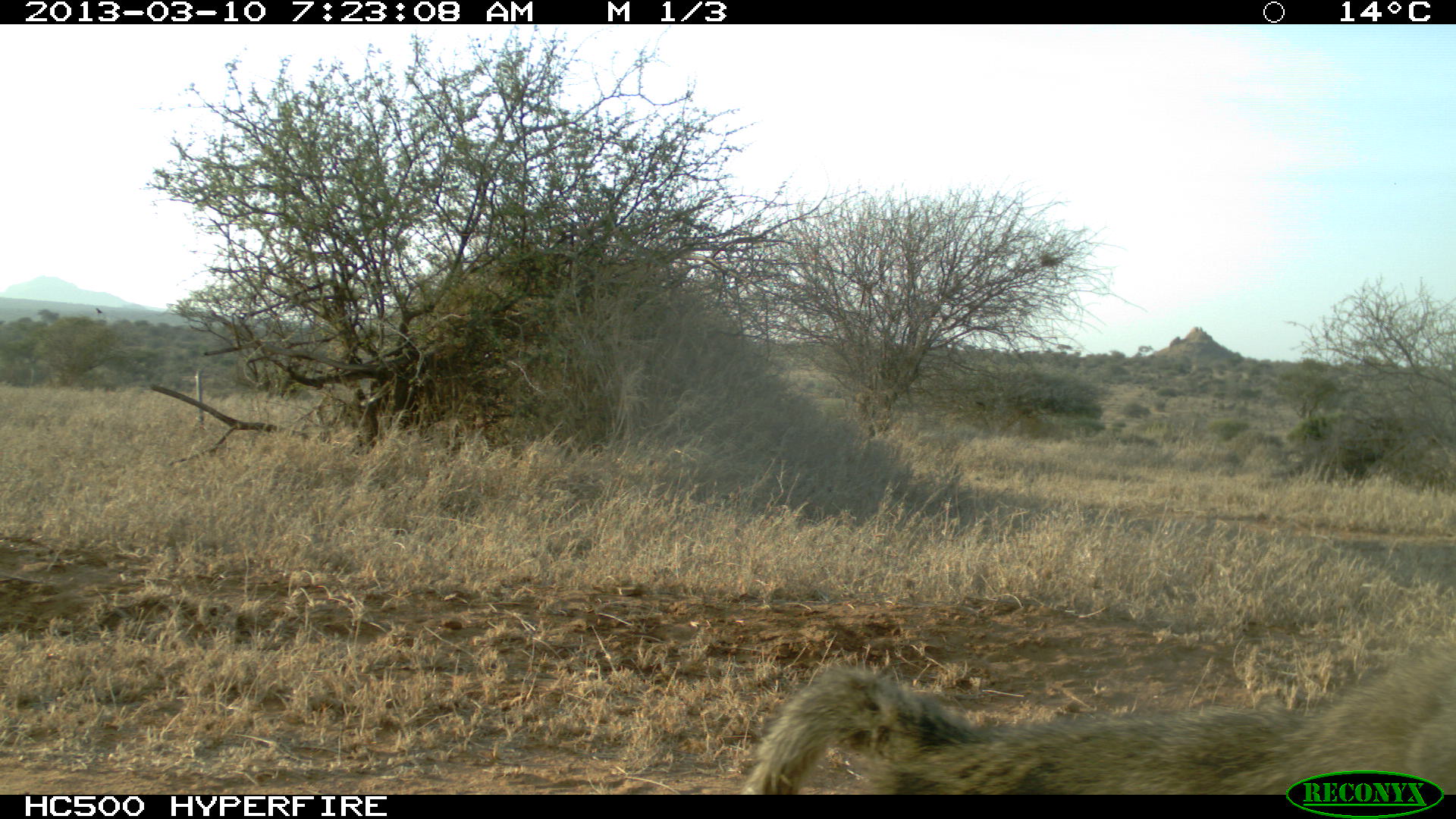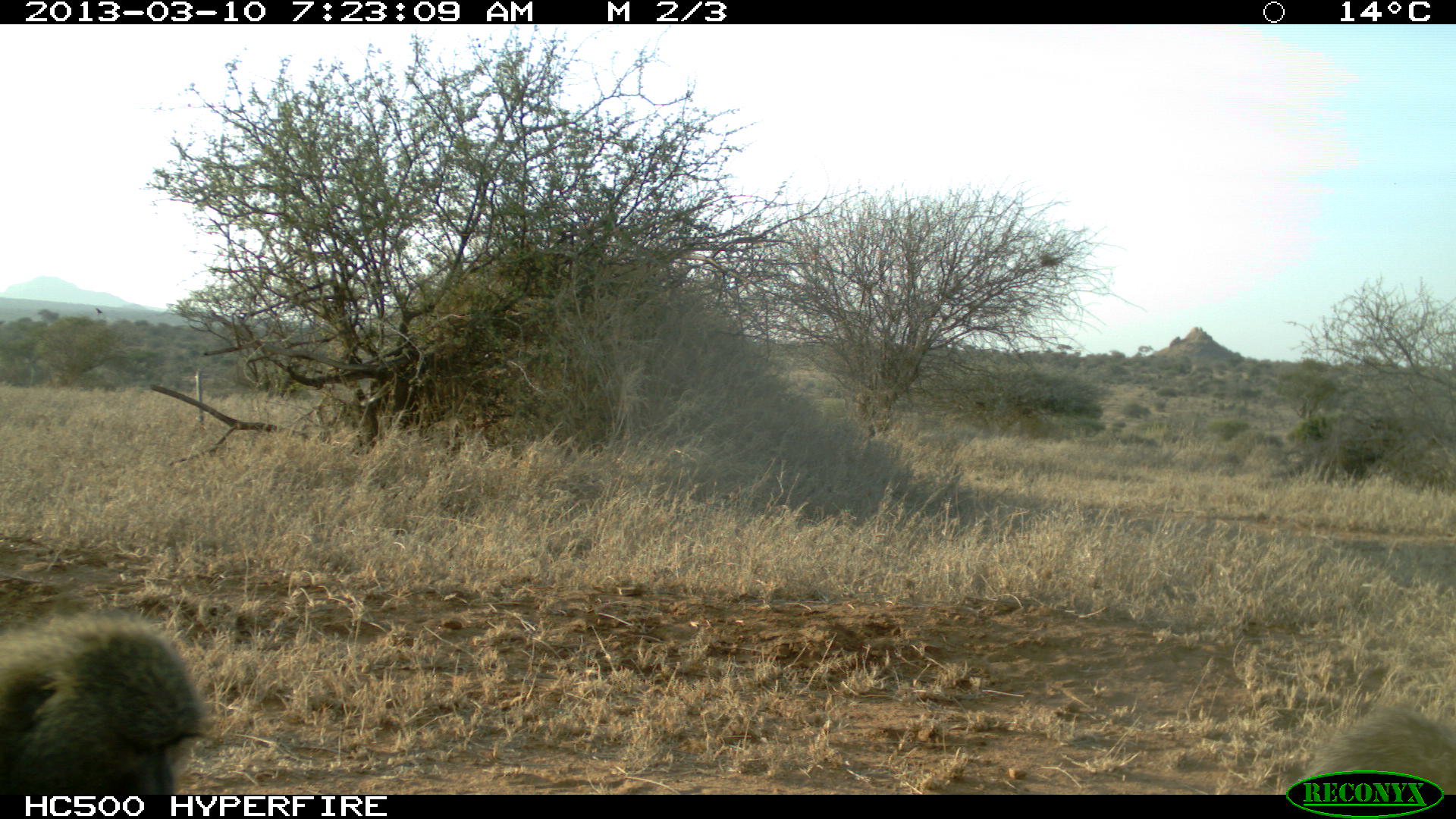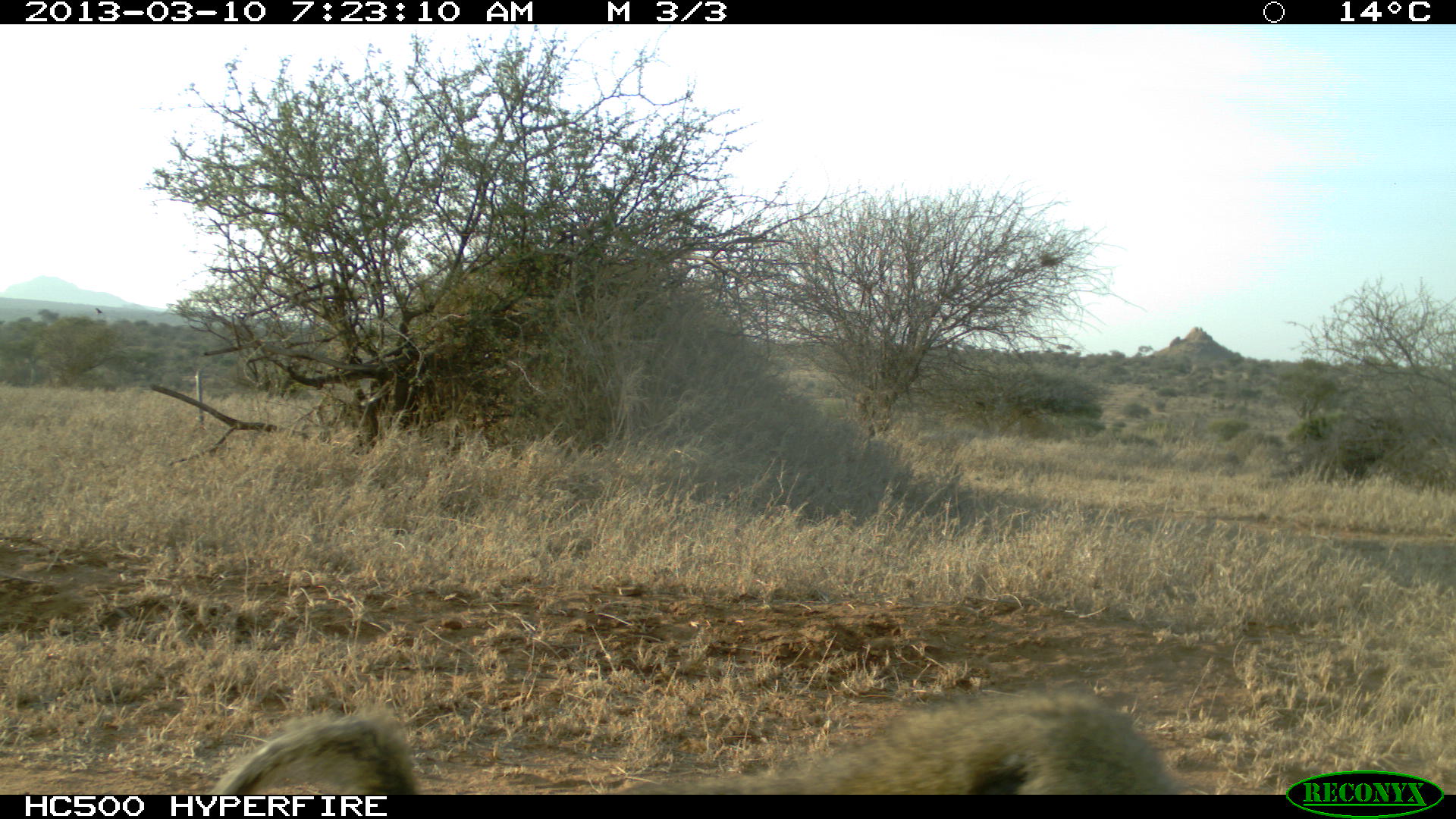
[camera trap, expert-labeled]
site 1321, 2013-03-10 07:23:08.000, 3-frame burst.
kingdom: Animalia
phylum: Chordata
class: Mammalia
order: Primates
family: Cercopithecidae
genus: Papio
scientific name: Papio anubis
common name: olive baboon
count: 1